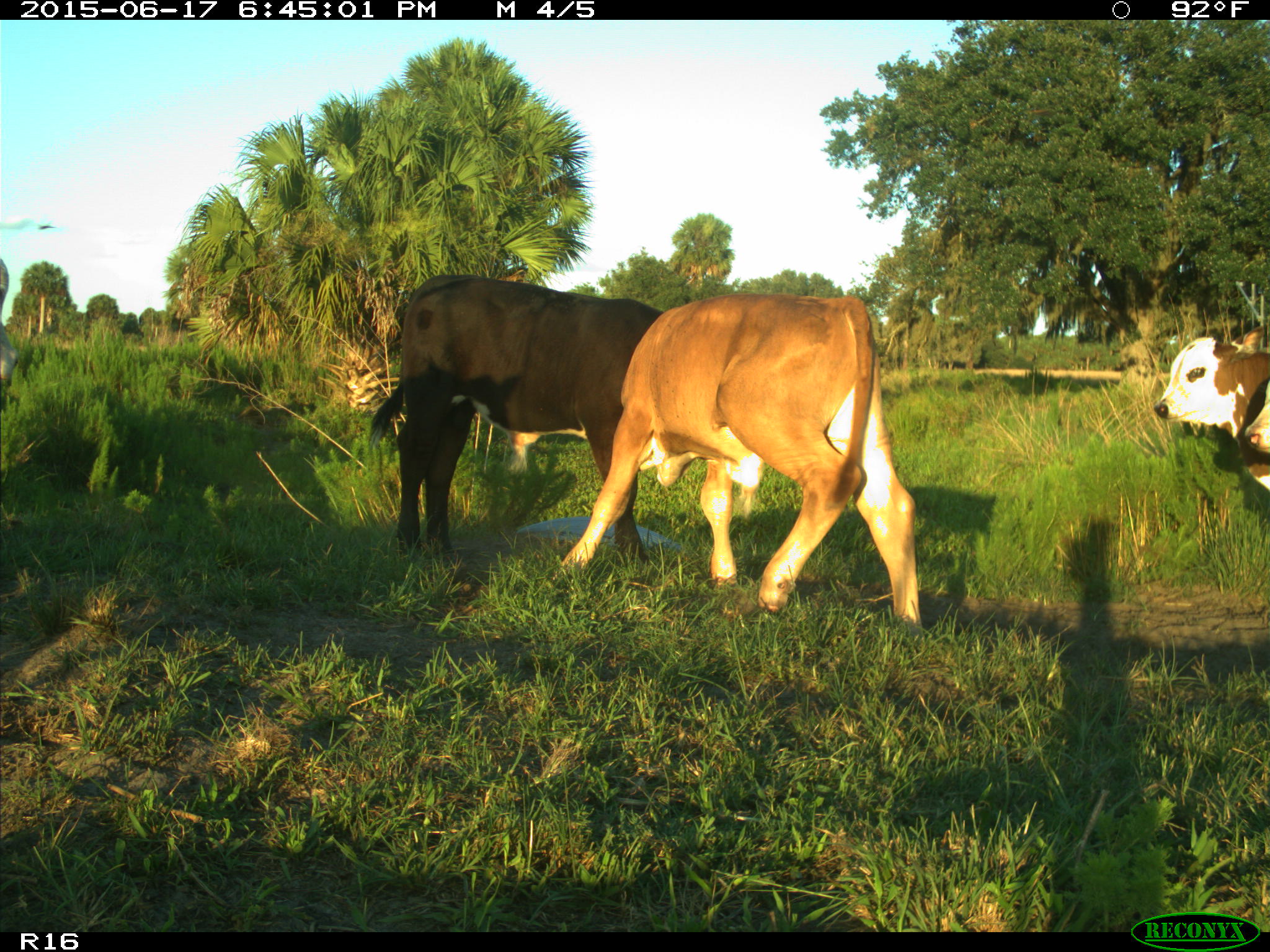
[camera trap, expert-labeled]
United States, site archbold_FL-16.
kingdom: Animalia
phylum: Chordata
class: Mammalia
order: Artiodactyla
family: Bovidae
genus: Bos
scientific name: Bos taurus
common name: domestic cow